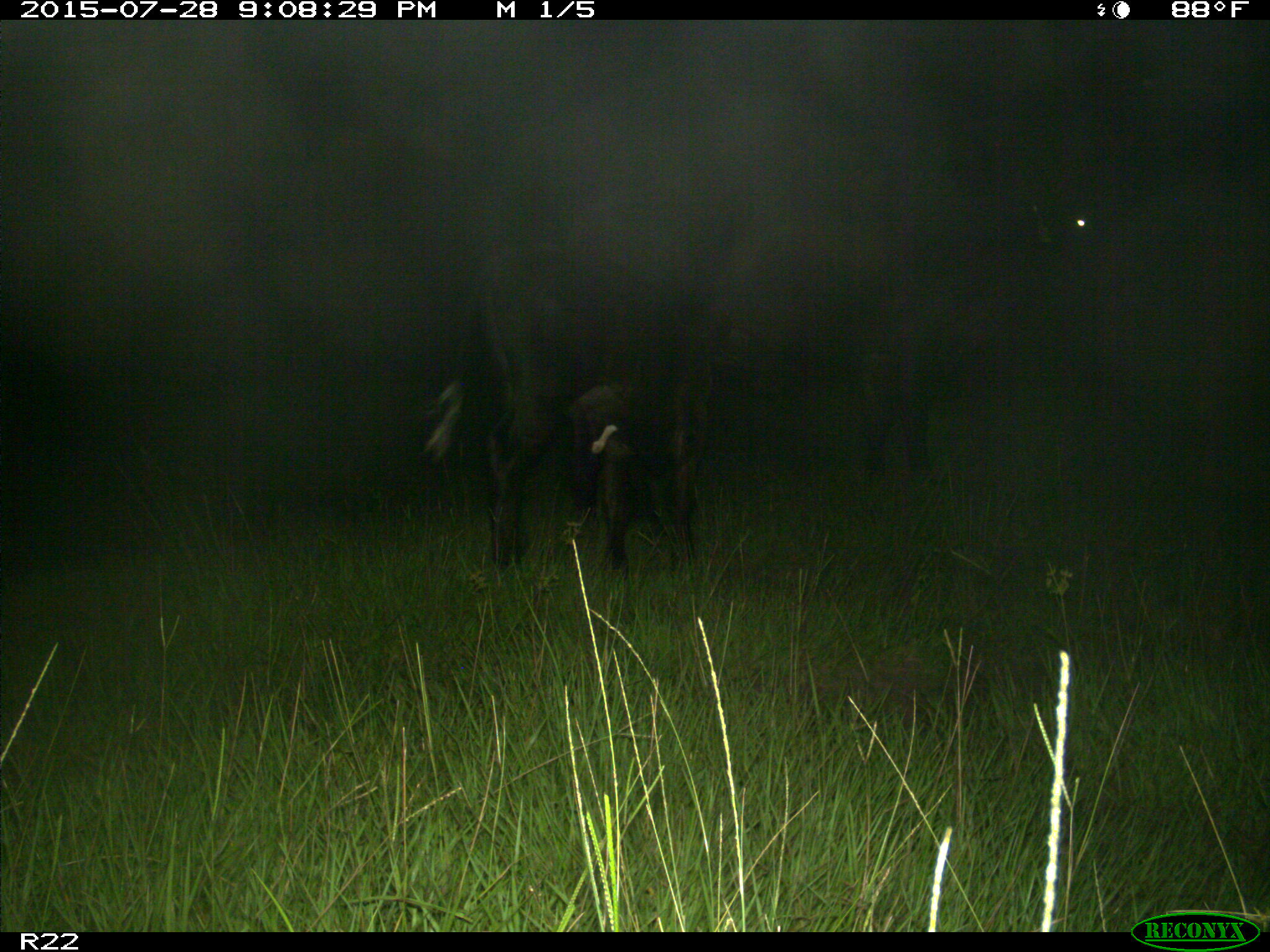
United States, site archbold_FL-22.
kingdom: Animalia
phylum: Chordata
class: Mammalia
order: Artiodactyla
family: Bovidae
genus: Bos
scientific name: Bos taurus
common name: domestic cow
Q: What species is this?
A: Bos taurus (domestic cow).